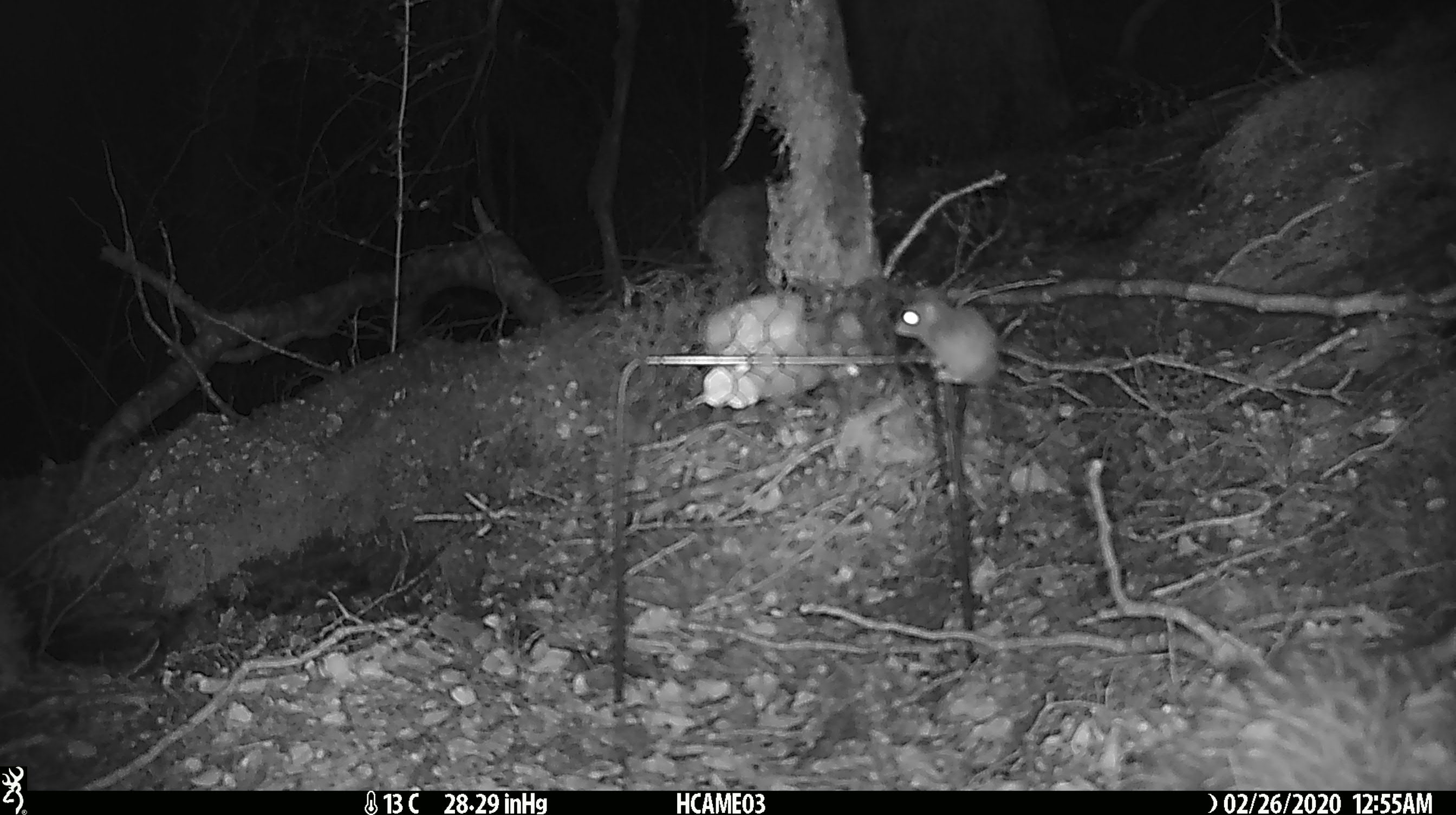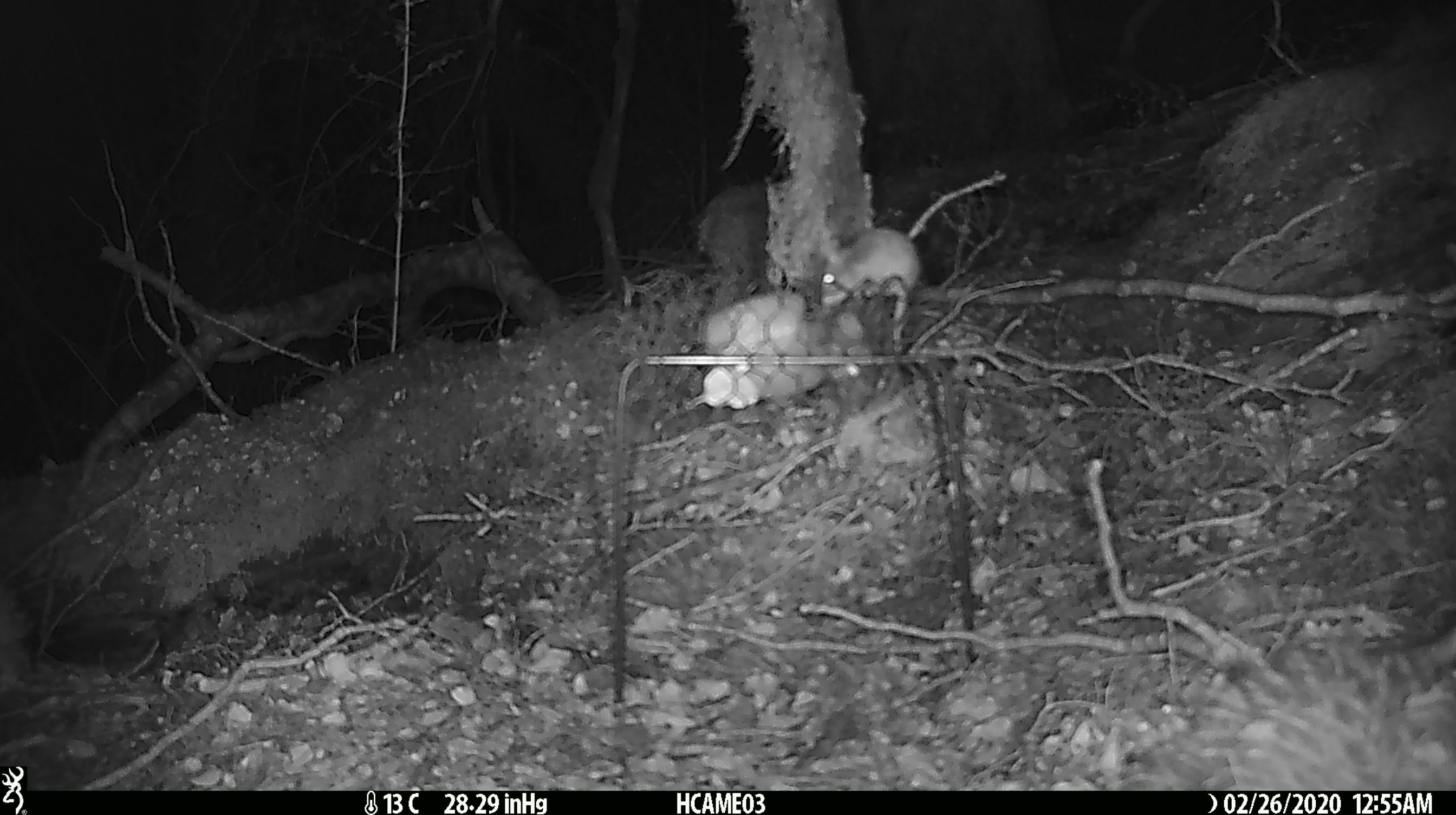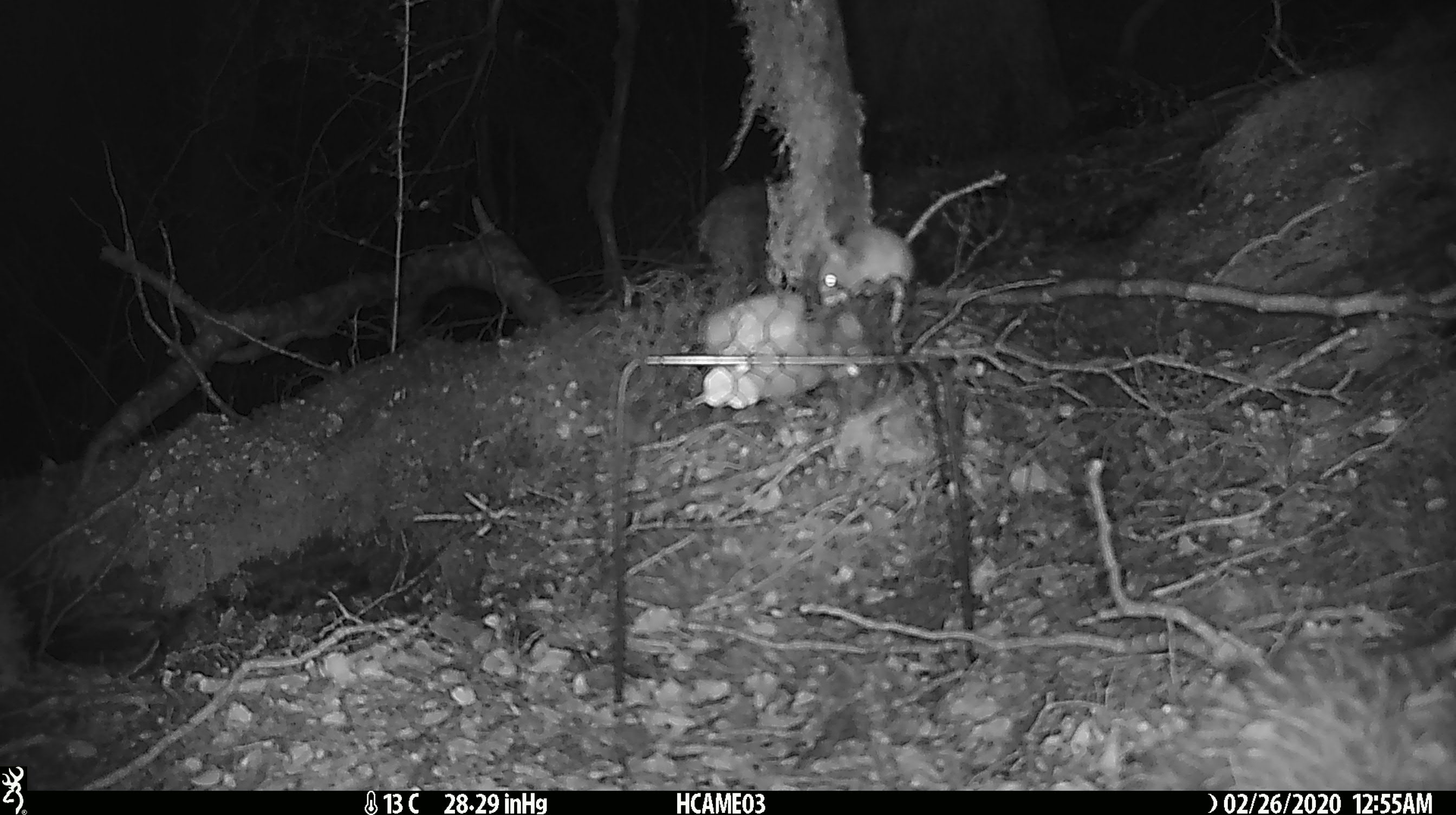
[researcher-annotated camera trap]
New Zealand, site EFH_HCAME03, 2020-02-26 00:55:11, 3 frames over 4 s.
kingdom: Animalia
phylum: Chordata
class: Mammalia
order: Rodentia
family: Muridae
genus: Mus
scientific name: Mus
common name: mouse